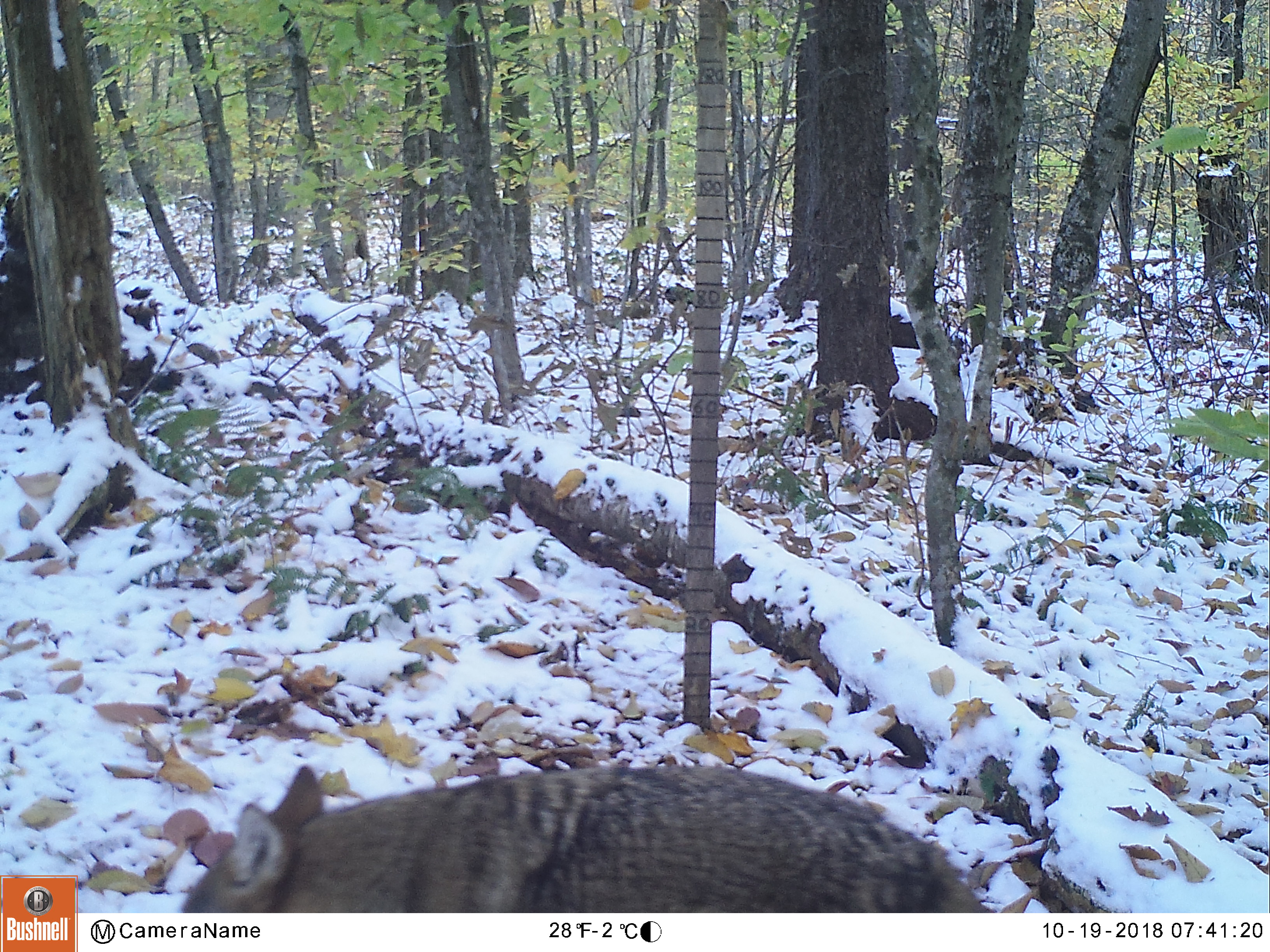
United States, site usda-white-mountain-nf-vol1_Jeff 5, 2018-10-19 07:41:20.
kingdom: Animalia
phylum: Chordata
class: Mammalia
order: Carnivora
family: Canidae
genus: Canis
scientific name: Canis latrans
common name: coyote